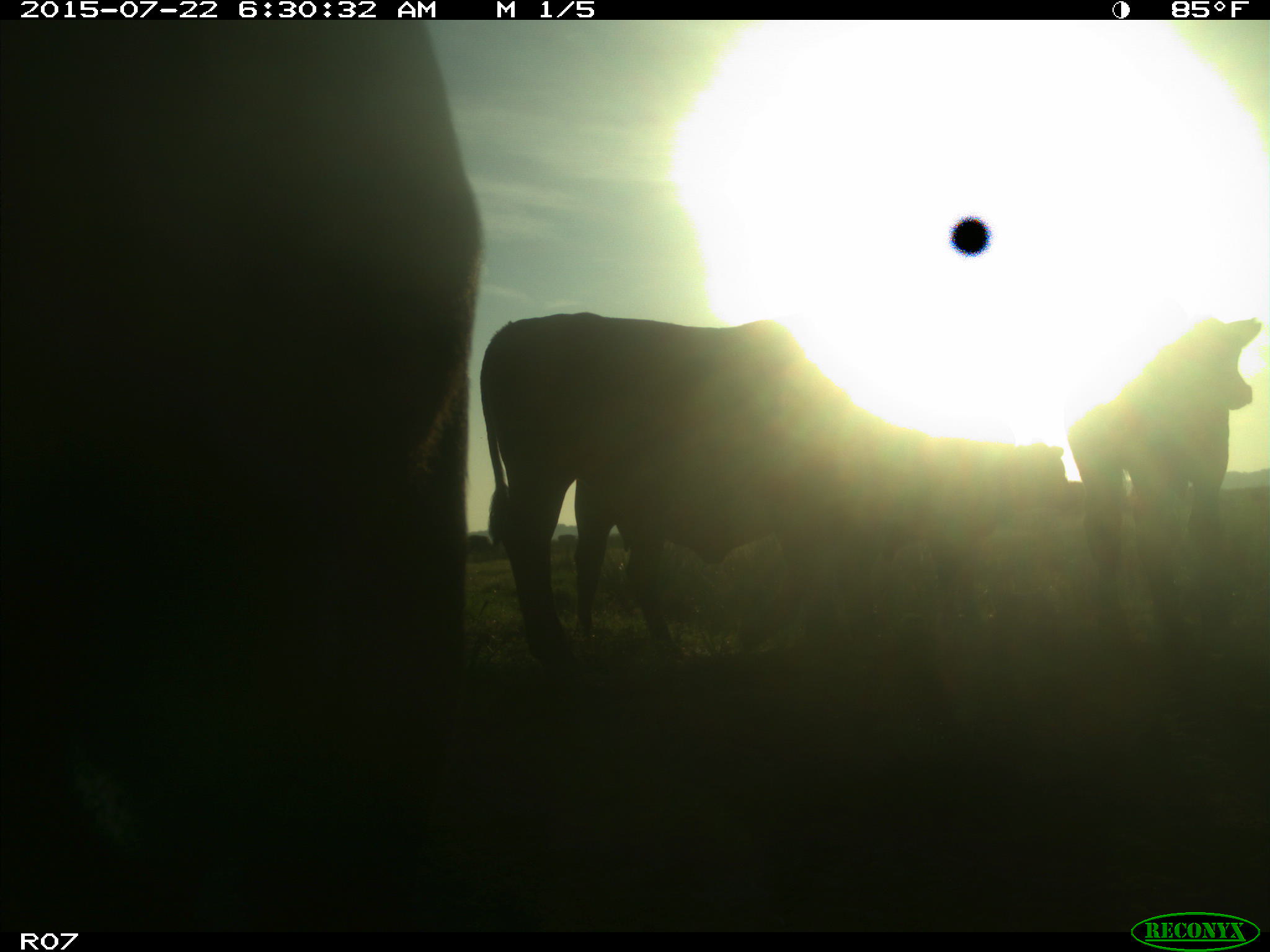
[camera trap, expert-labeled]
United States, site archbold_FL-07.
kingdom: Animalia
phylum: Chordata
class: Mammalia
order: Artiodactyla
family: Suidae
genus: Sus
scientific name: Sus scrofa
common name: wild boar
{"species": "Sus scrofa (wild boar)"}